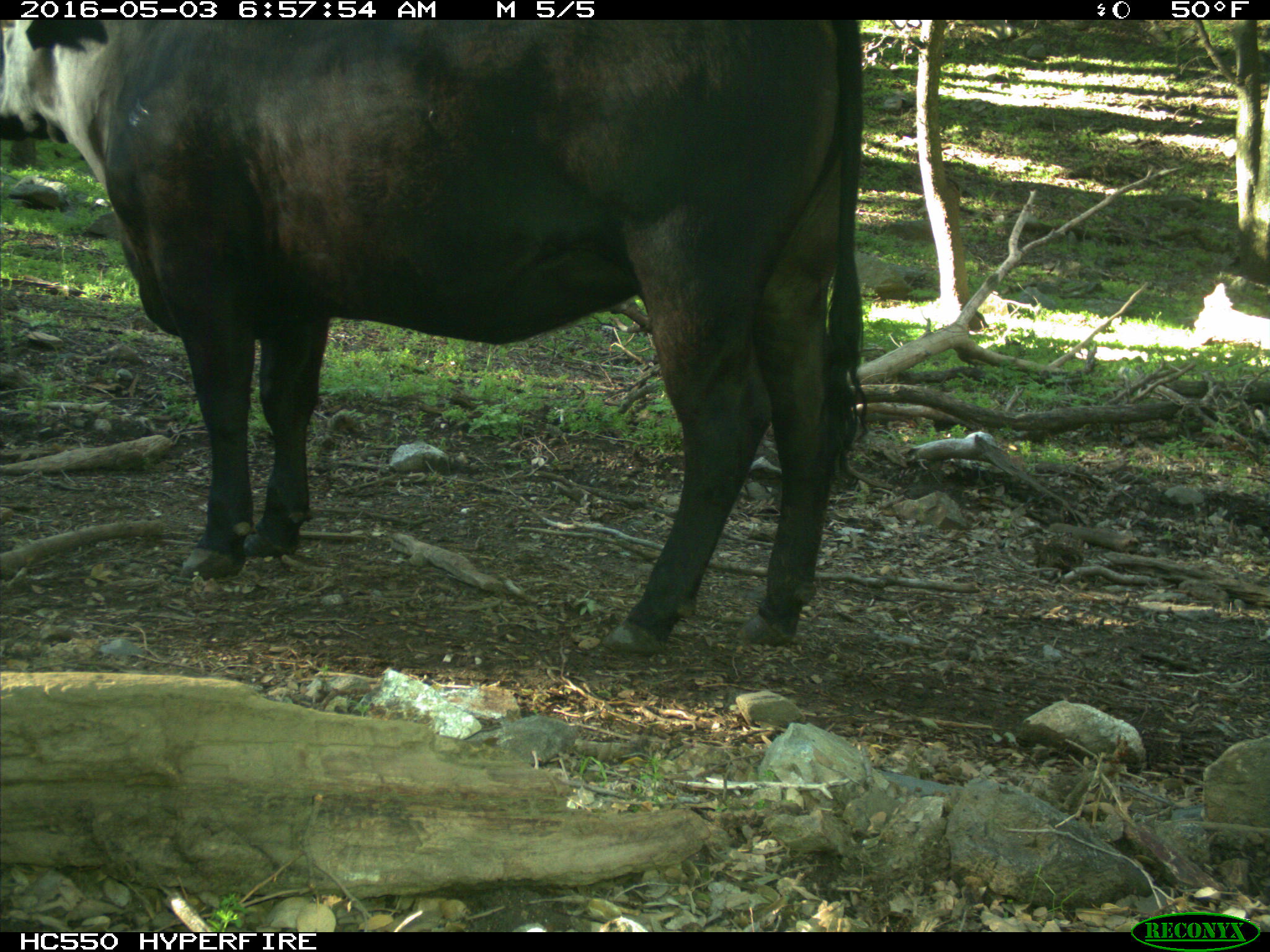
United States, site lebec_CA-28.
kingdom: Animalia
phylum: Chordata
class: Mammalia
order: Artiodactyla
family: Bovidae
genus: Bos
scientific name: Bos taurus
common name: domestic cow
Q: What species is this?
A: Bos taurus (domestic cow).